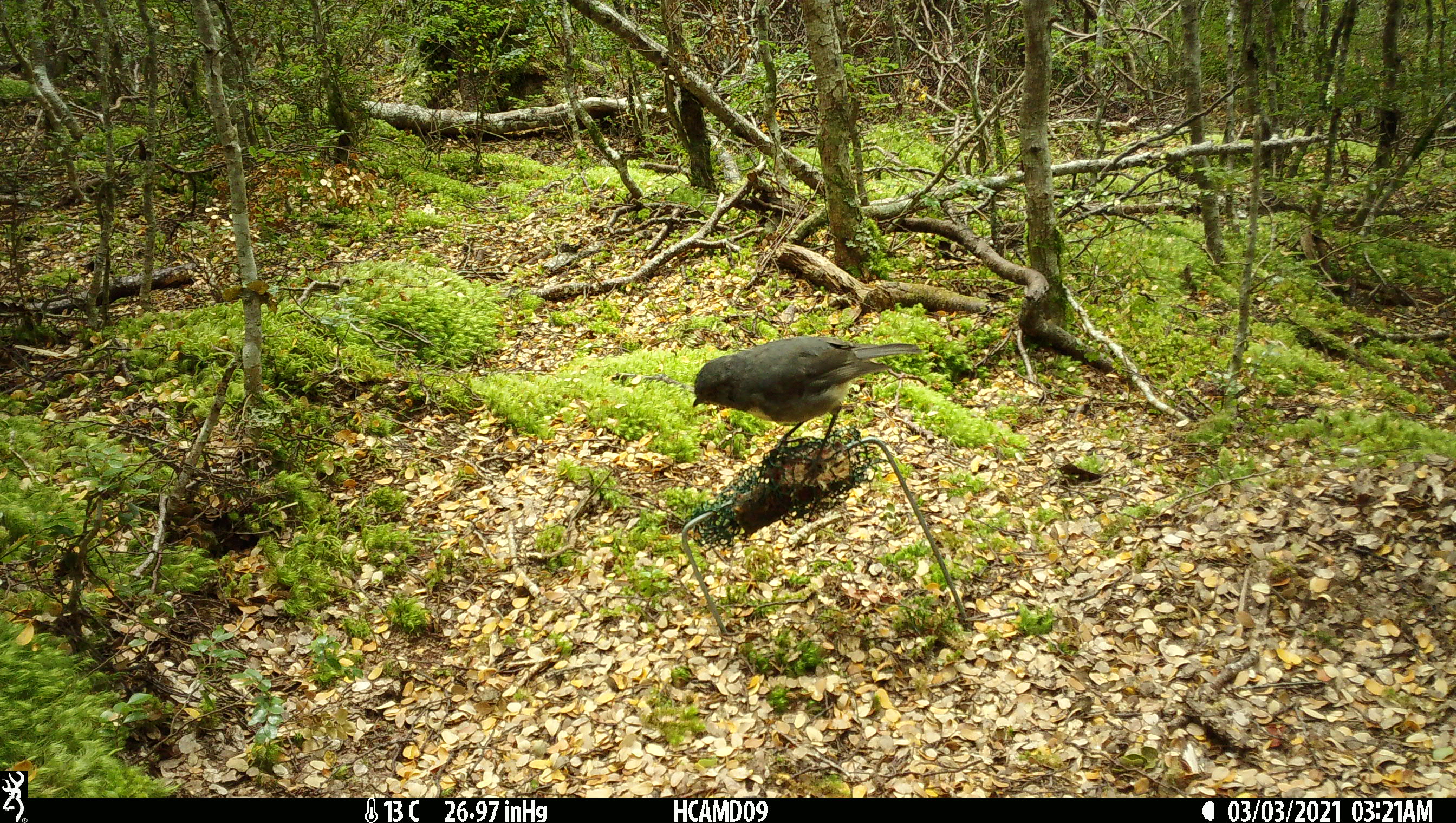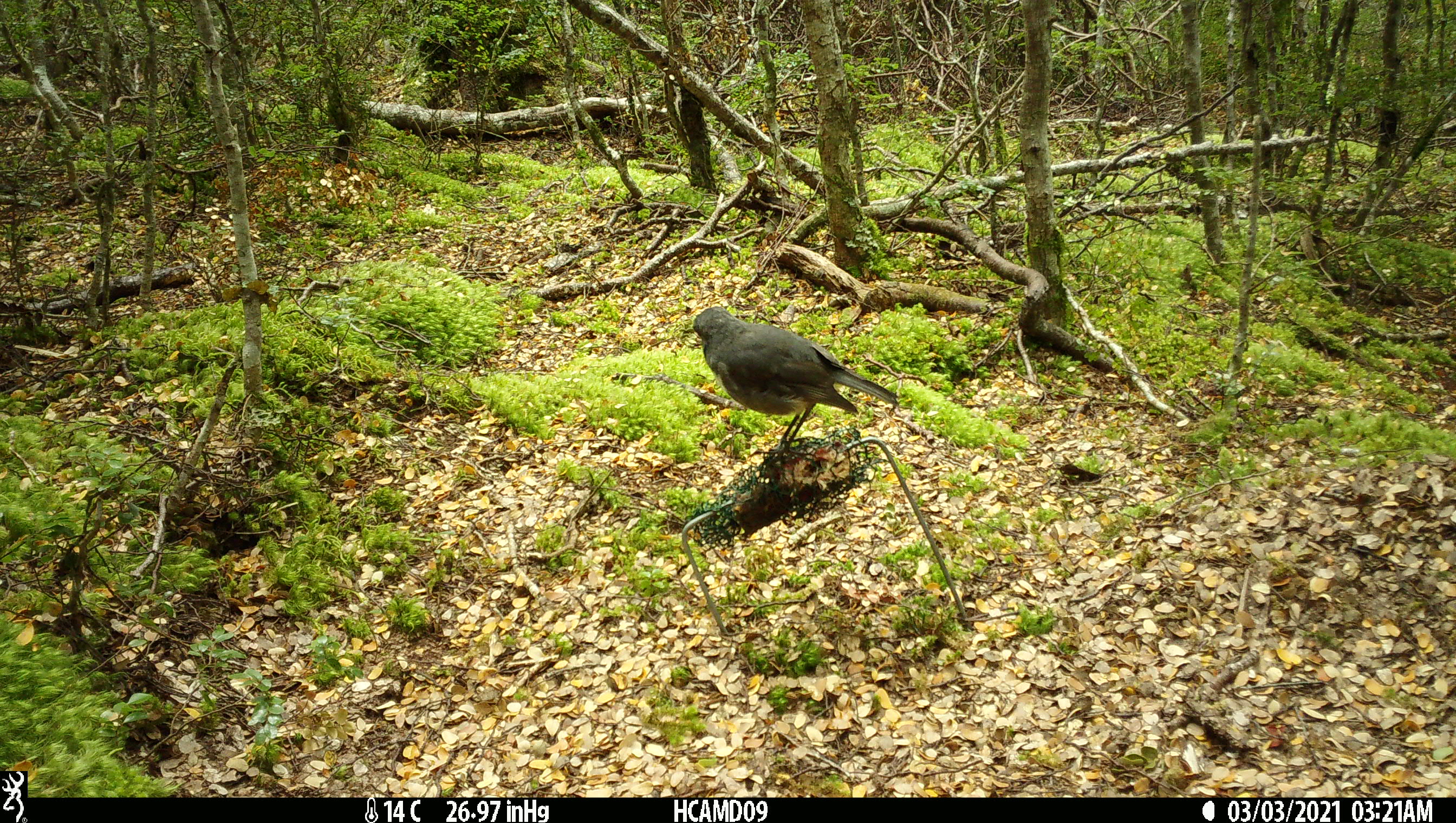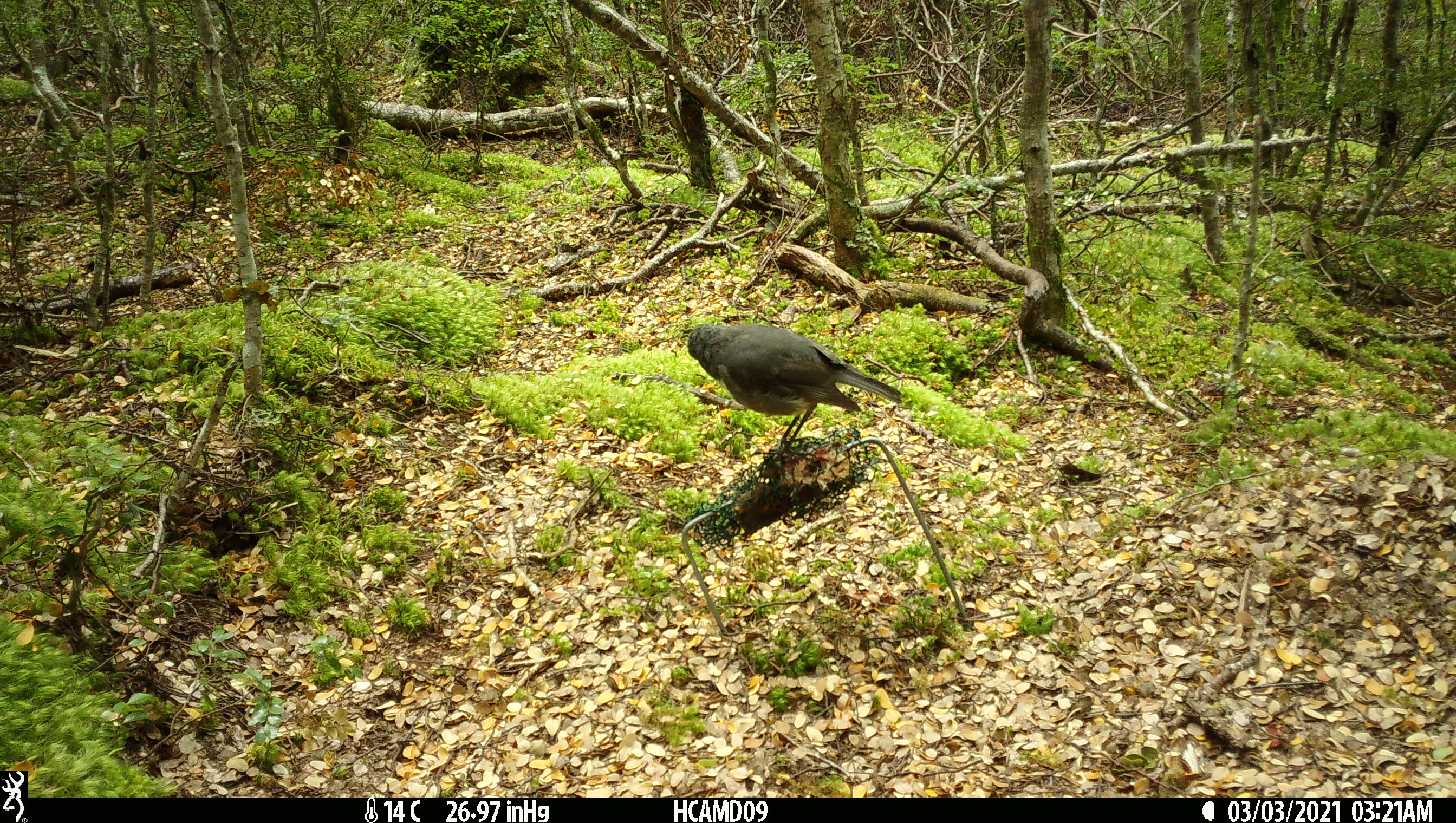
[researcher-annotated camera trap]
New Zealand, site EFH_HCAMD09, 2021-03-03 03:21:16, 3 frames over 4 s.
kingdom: Animalia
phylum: Chordata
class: Aves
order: Passeriformes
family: Petroicidae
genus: Petroica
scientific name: Petroica australis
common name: new zealand robin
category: robin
Robin (new zealand robin) (Petroica australis).